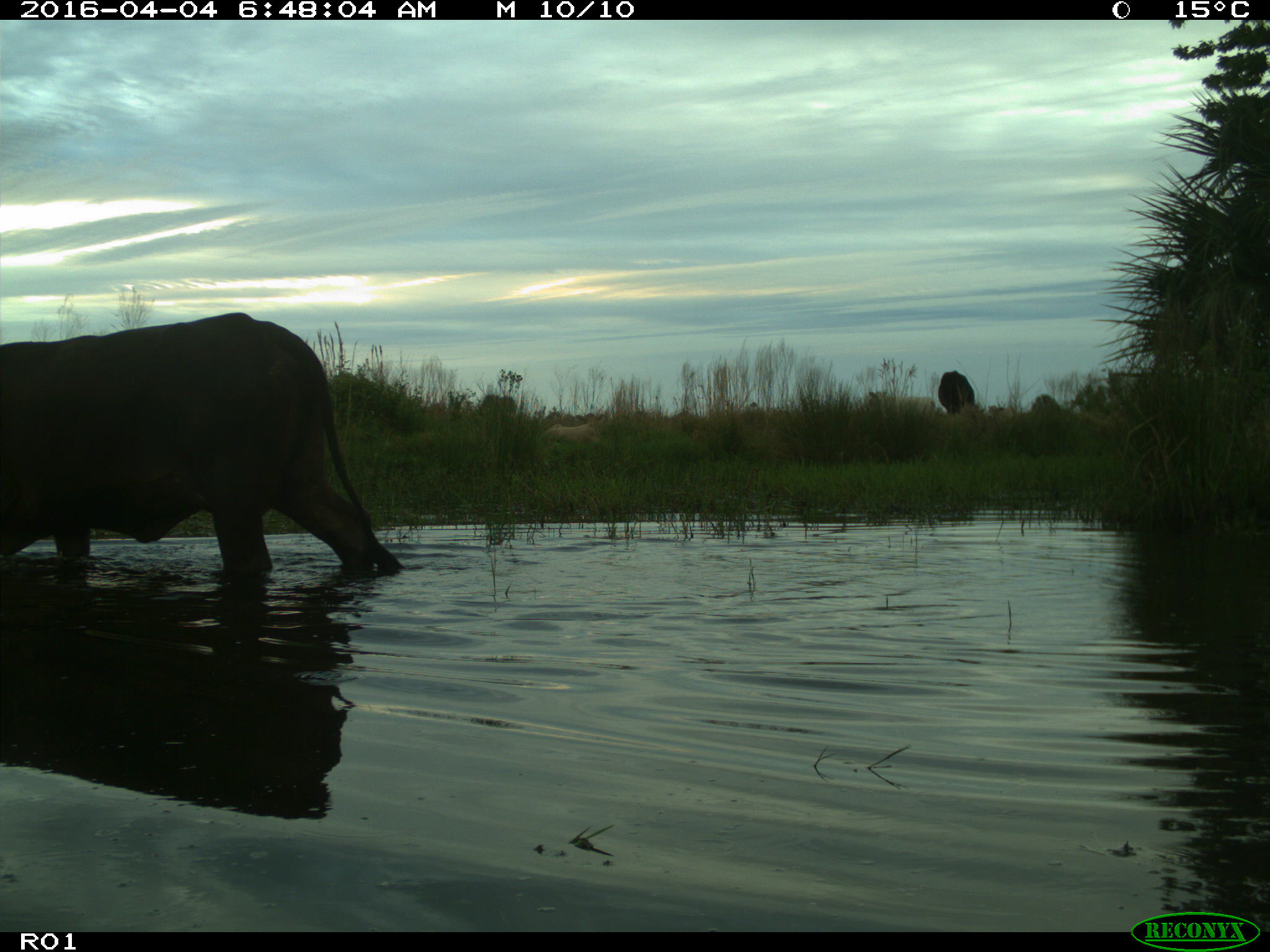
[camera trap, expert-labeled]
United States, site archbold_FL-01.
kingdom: Animalia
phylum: Chordata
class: Mammalia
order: Artiodactyla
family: Bovidae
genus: Bos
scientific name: Bos taurus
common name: domestic cow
Bos taurus (domestic cow).